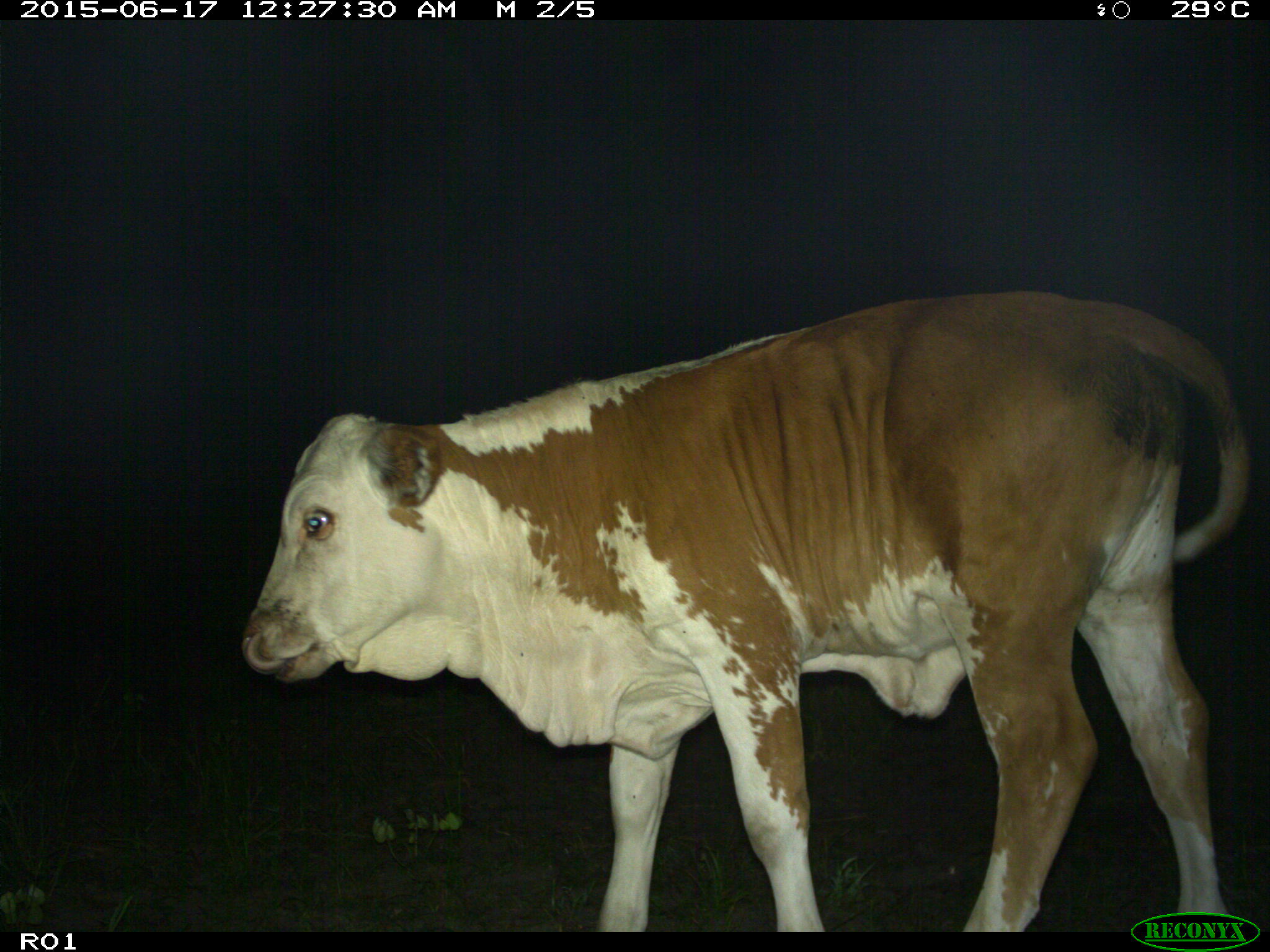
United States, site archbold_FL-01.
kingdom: Animalia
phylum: Chordata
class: Mammalia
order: Artiodactyla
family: Bovidae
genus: Bos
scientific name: Bos taurus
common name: domestic cow